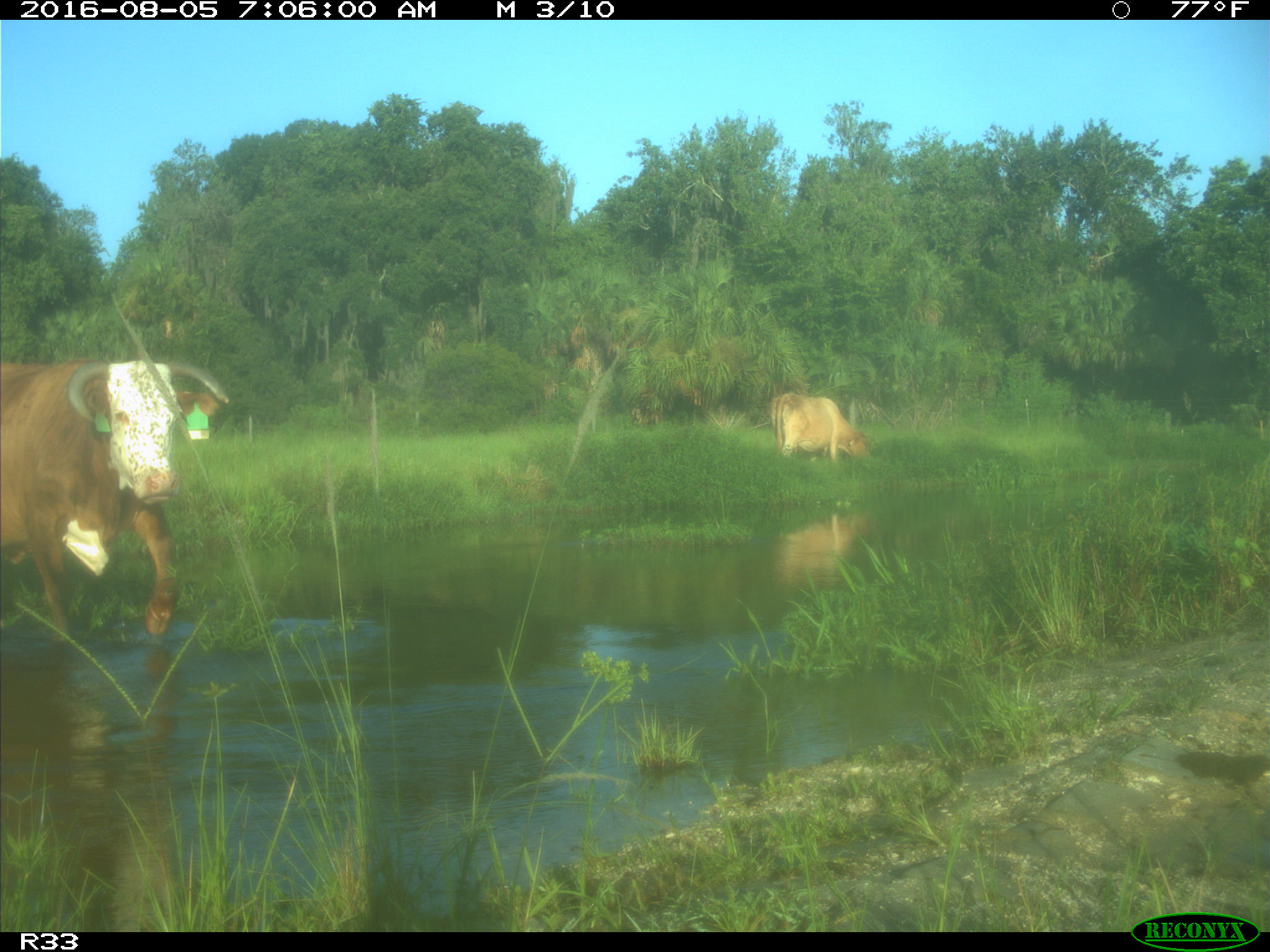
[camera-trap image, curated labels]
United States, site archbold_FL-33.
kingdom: Animalia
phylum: Chordata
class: Mammalia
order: Artiodactyla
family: Bovidae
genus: Bos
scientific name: Bos taurus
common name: domestic cow